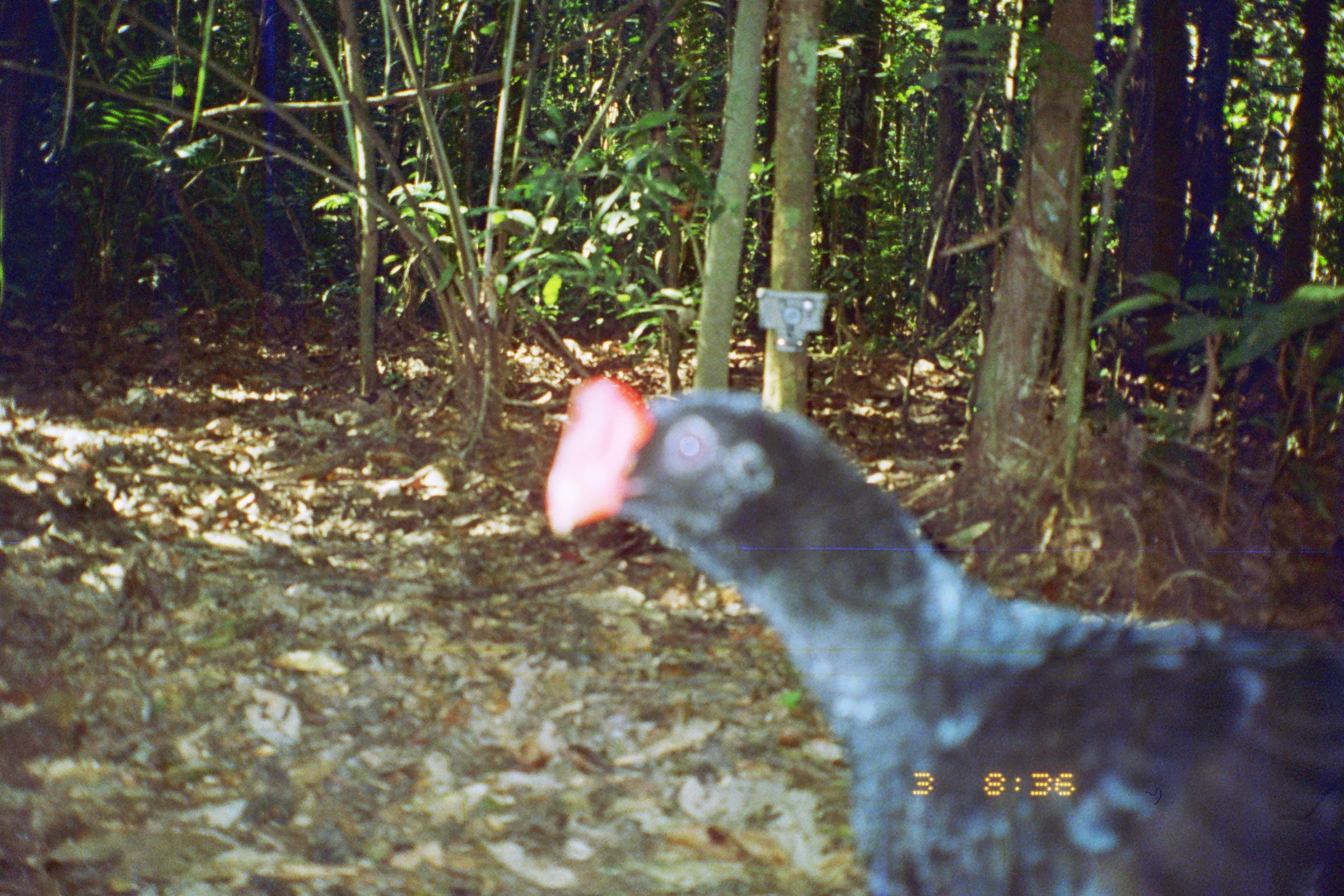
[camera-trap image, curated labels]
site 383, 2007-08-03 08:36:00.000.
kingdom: Animalia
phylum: Chordata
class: Aves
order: Galliformes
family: Cracidae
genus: Mitu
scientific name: Mitu tuberosum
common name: razor-billed curassow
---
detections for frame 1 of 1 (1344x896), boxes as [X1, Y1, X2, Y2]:
mitu tuberosum: [543, 379, 1342, 894]